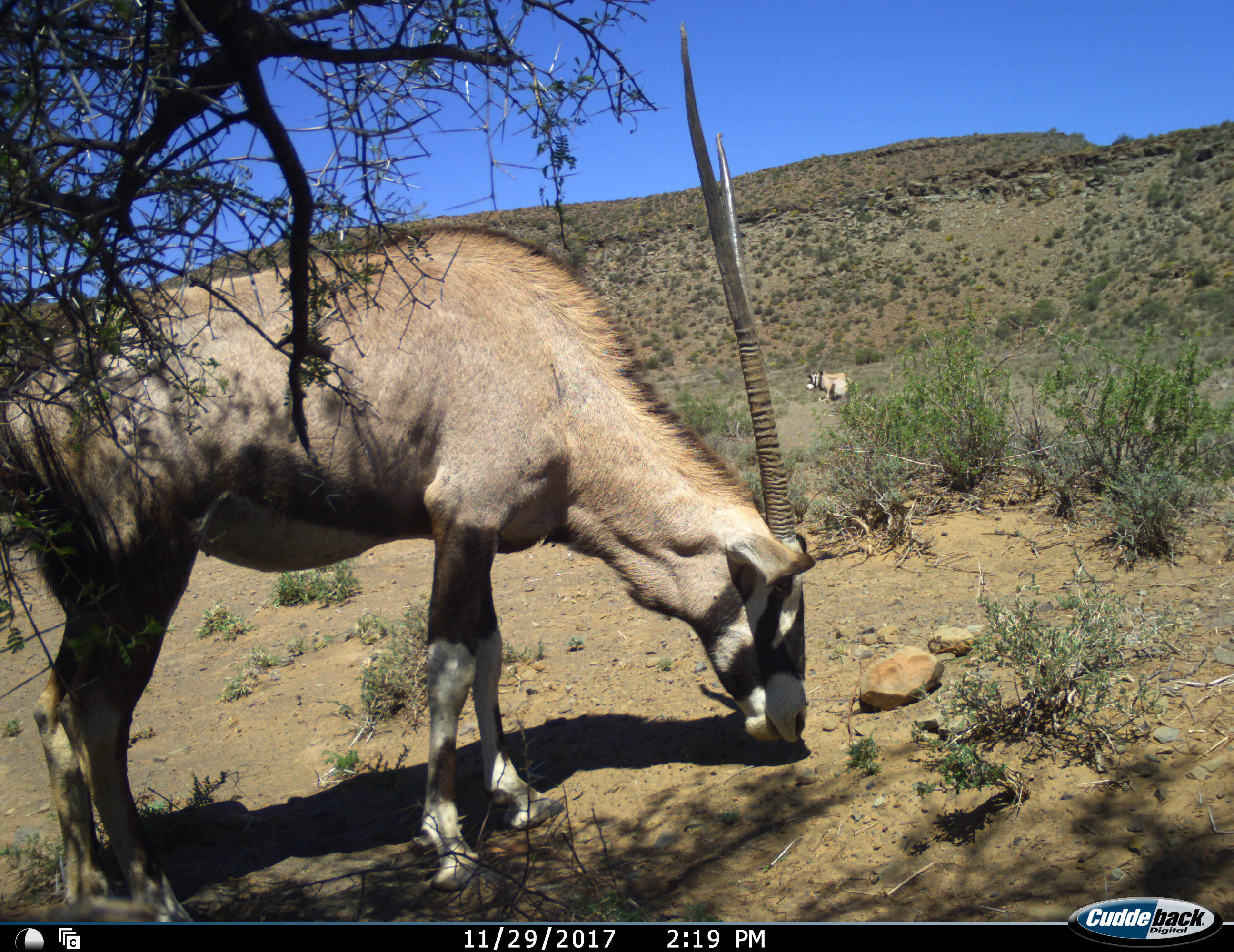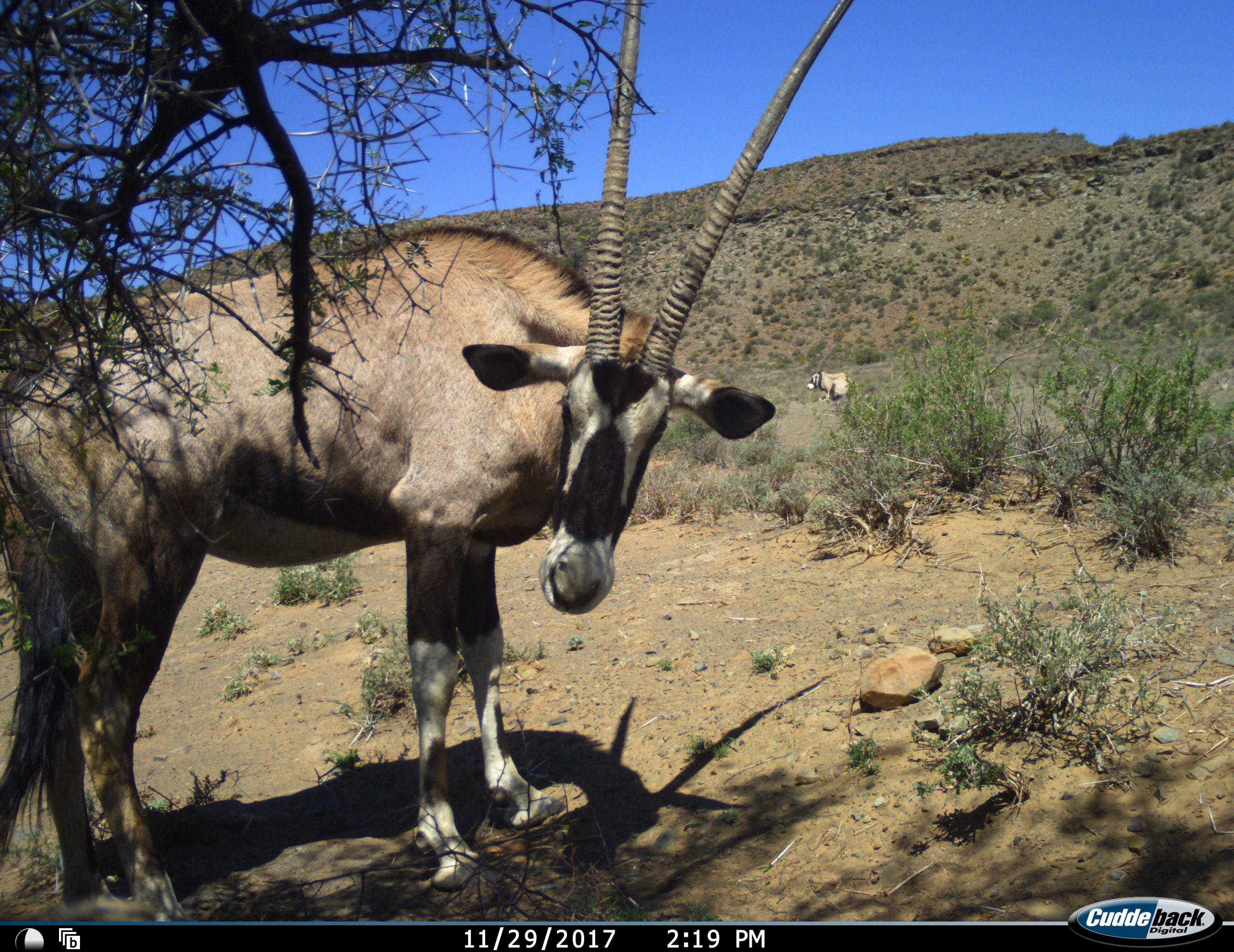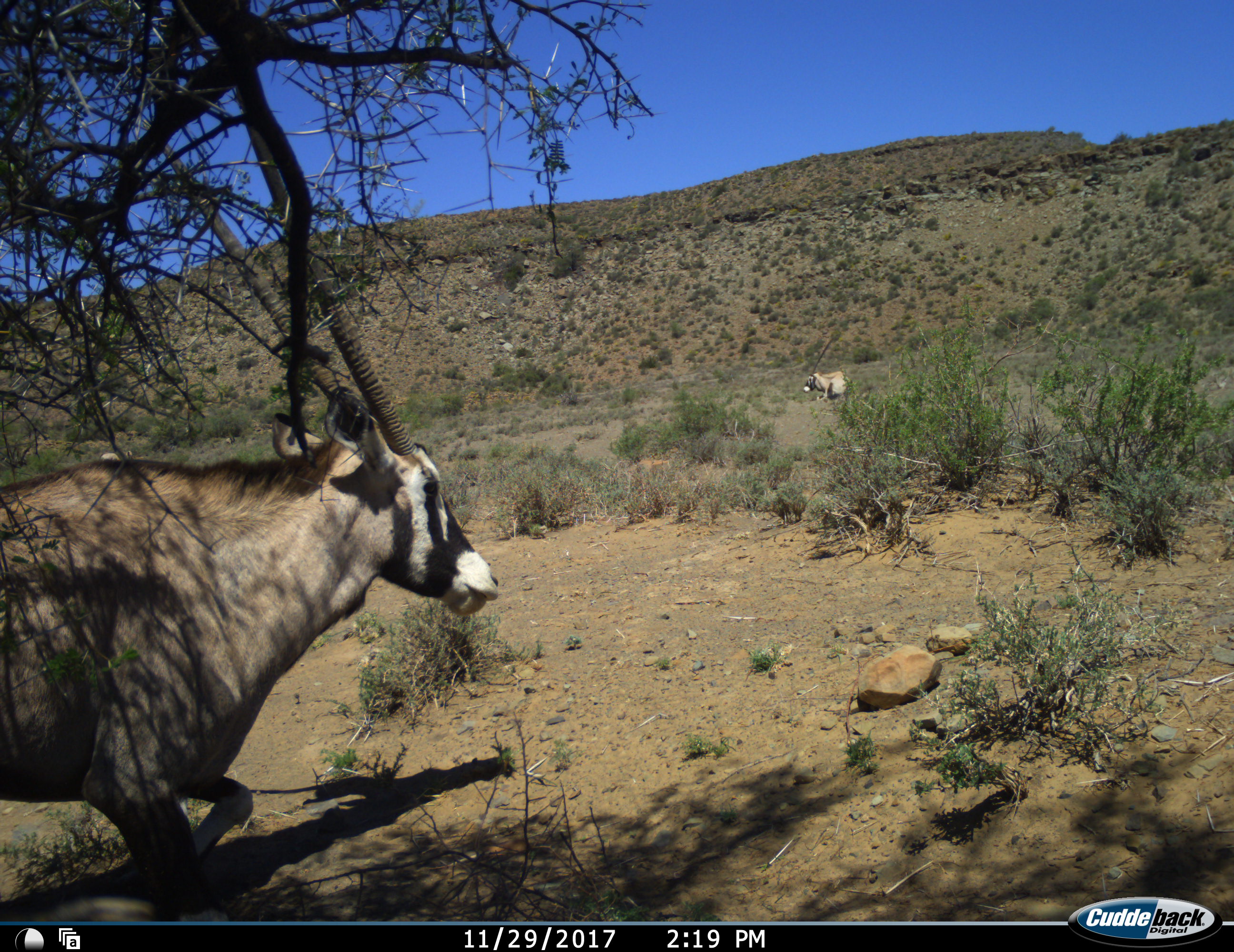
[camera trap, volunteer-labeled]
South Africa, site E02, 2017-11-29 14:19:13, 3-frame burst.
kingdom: Animalia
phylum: Chordata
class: Mammalia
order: Artiodactyla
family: Bovidae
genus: Oryx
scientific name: Oryx gazella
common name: gemsbok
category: gemsbokoryx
Gemsbokoryx (gemsbok) (Oryx gazella), count 2. Behavior (volunteer vote fractions): standing 40%, resting 50%, moving 60%, interacting 0%. Young present (vote fraction): 0%. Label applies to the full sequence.